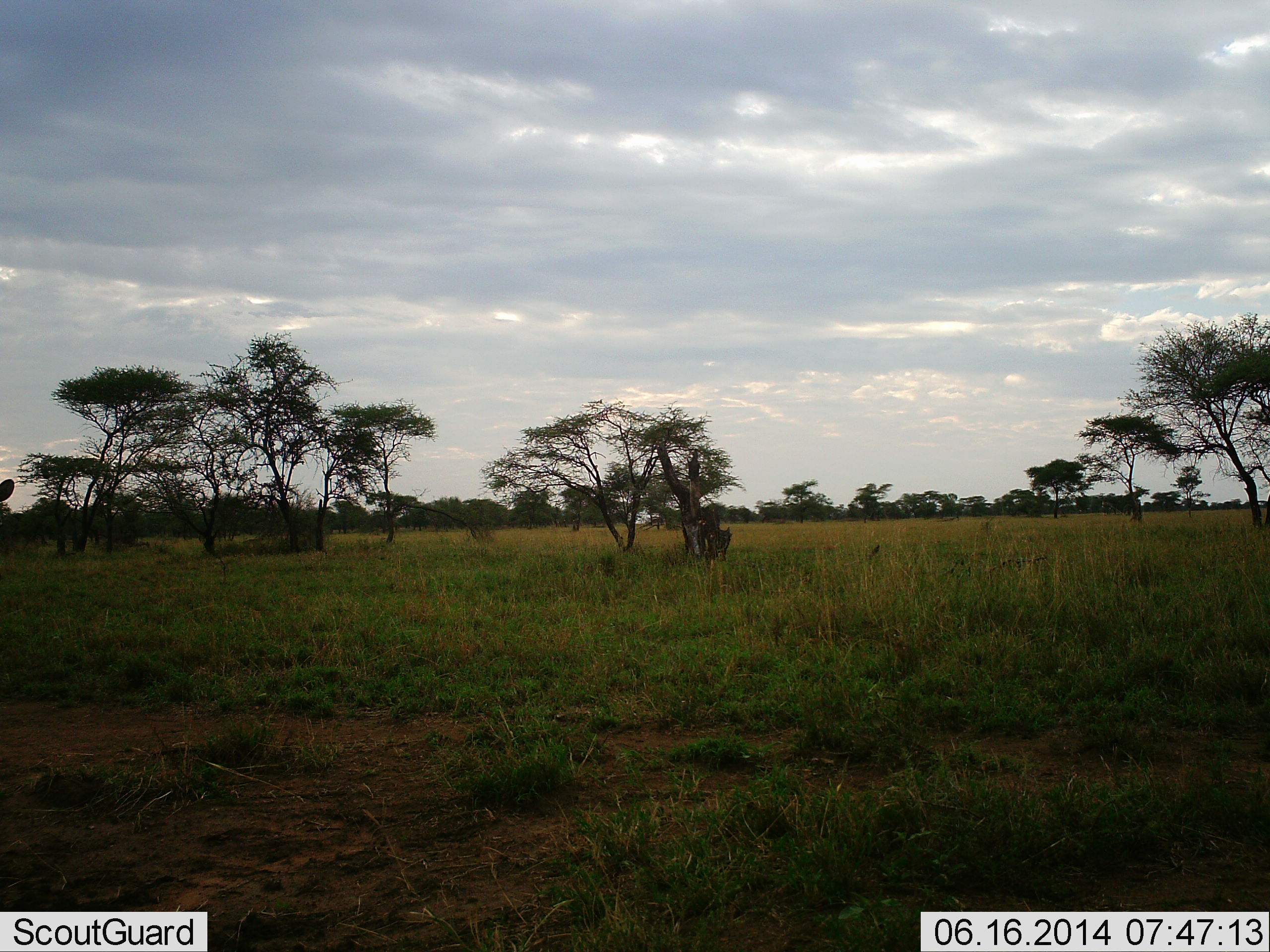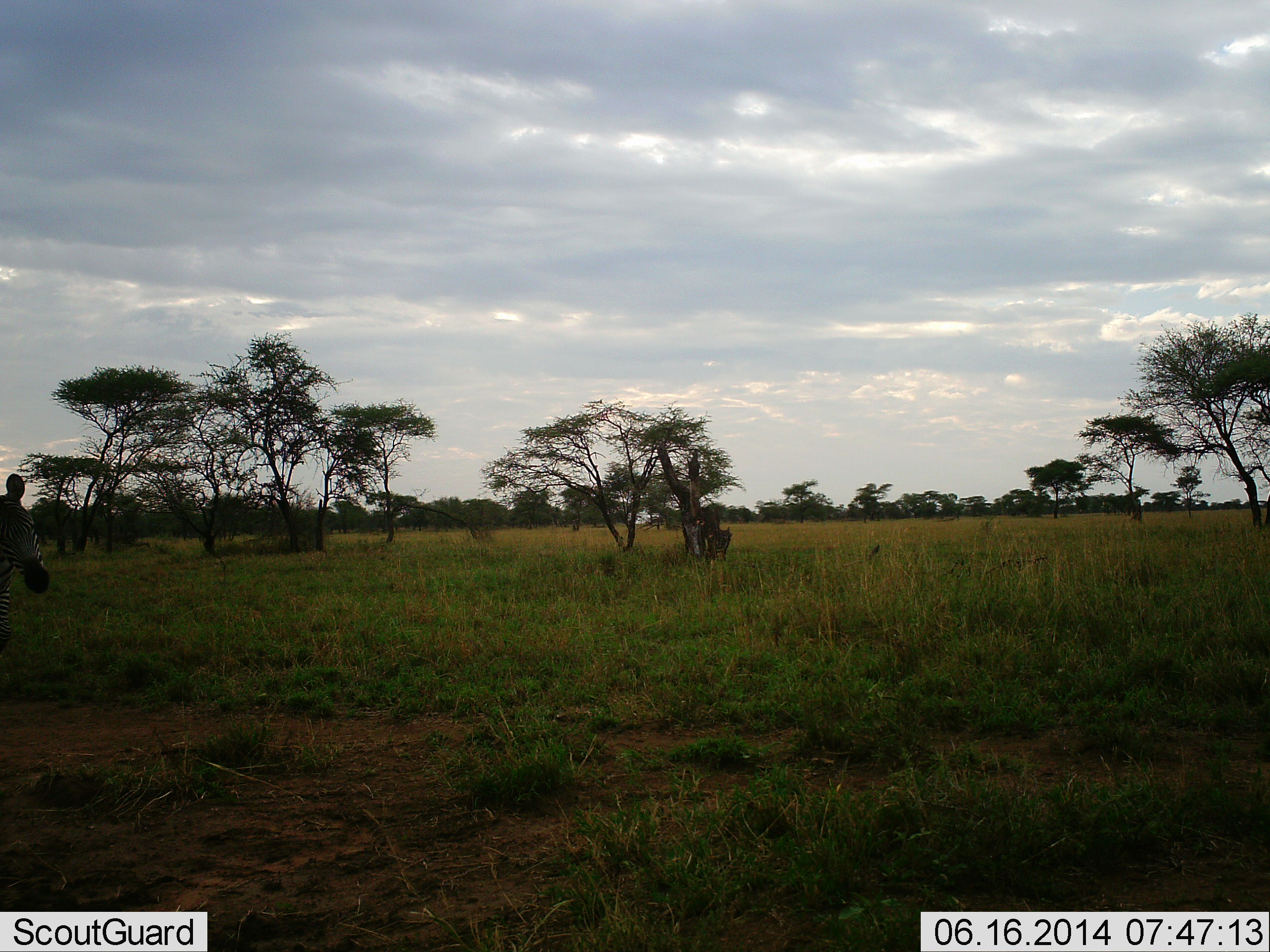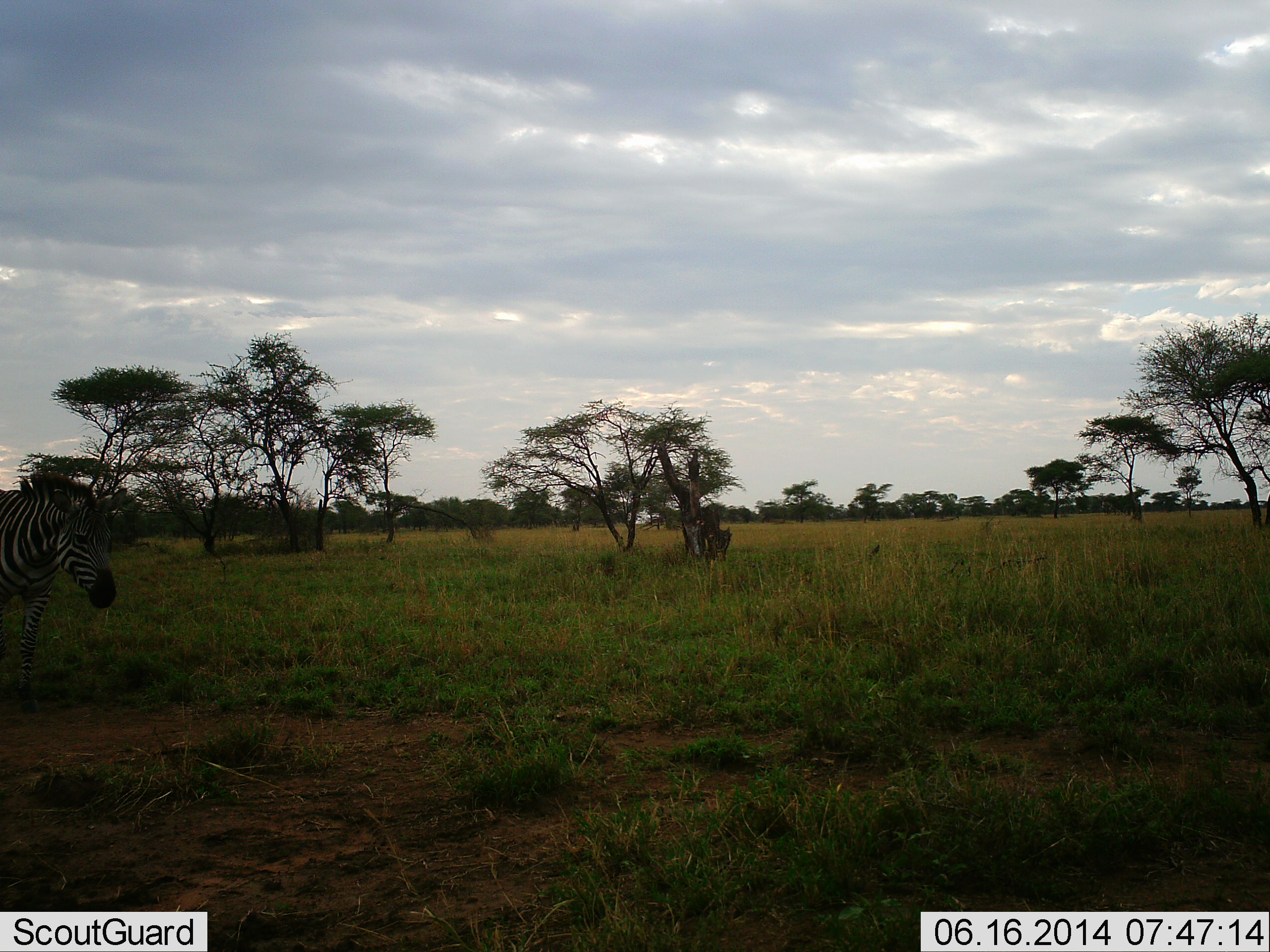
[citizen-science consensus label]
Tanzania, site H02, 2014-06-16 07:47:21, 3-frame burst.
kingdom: Animalia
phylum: Chordata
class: Mammalia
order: Perissodactyla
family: Equidae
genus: Equus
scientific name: Equus quagga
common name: plains zebra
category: zebra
Zebra (plains zebra) (Equus quagga), count 1. Behavior (volunteer vote fractions): standing 10%, resting 0%, moving 90%, interacting 0%. Young present (vote fraction): 0%. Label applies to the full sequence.